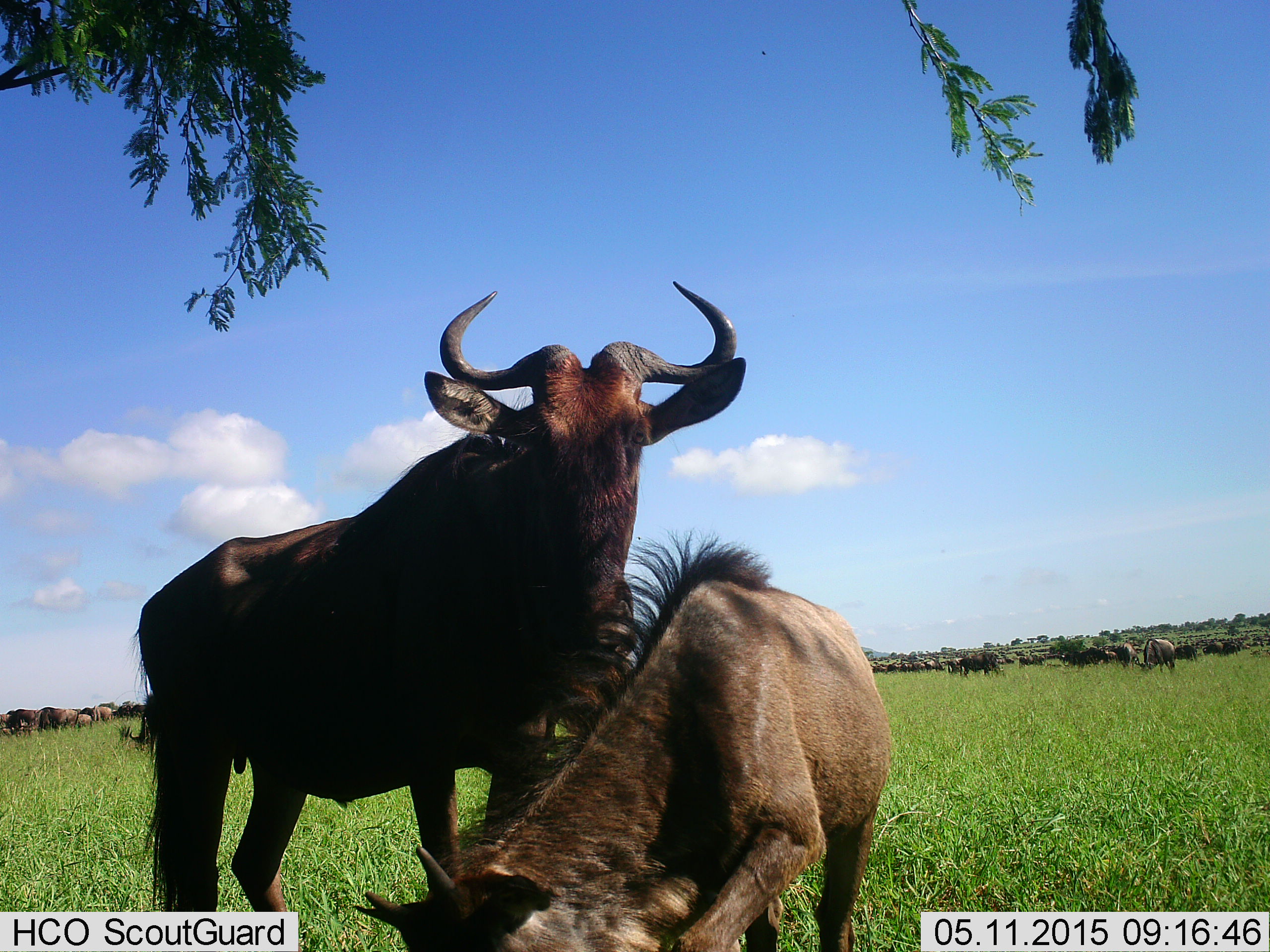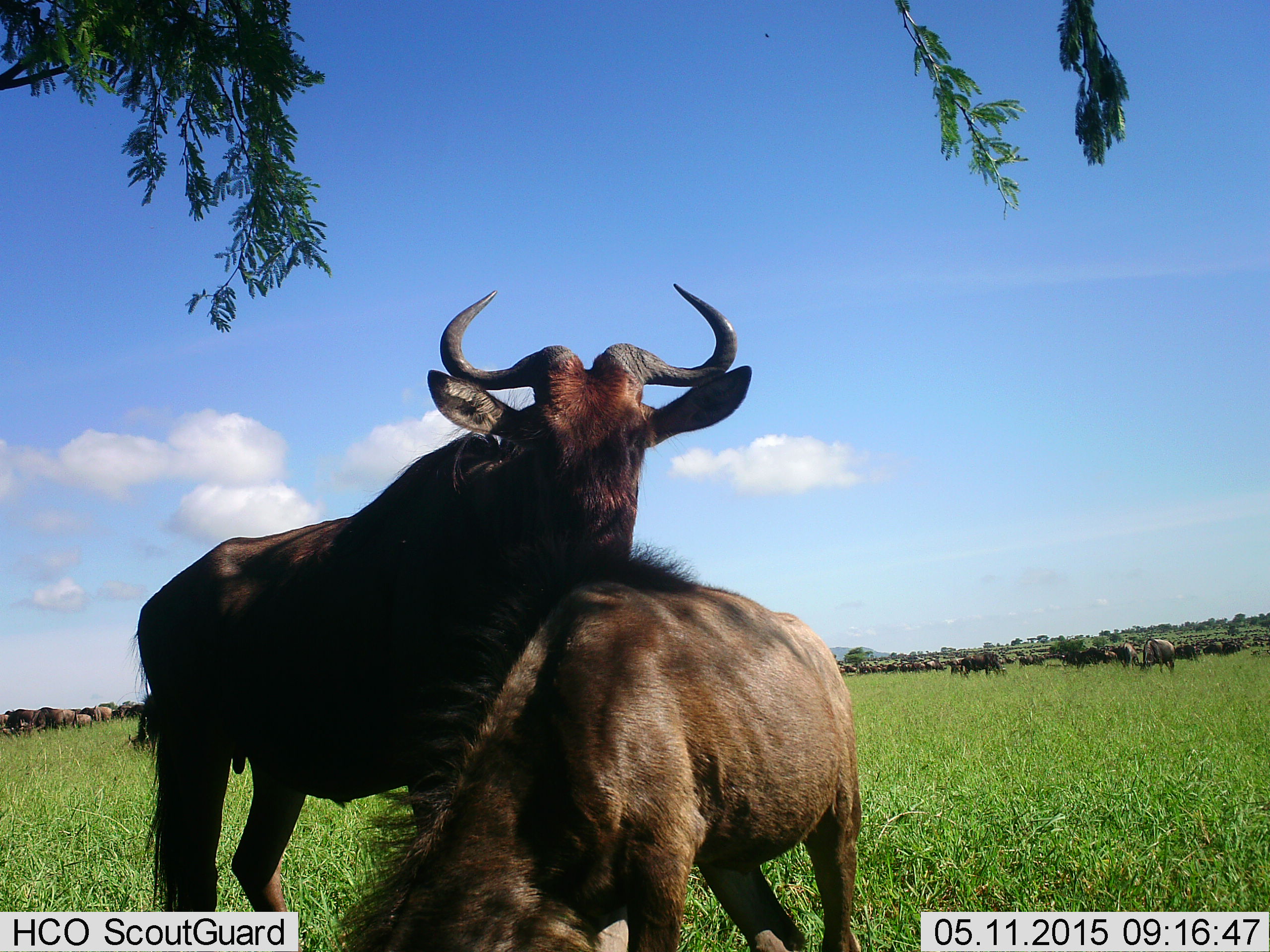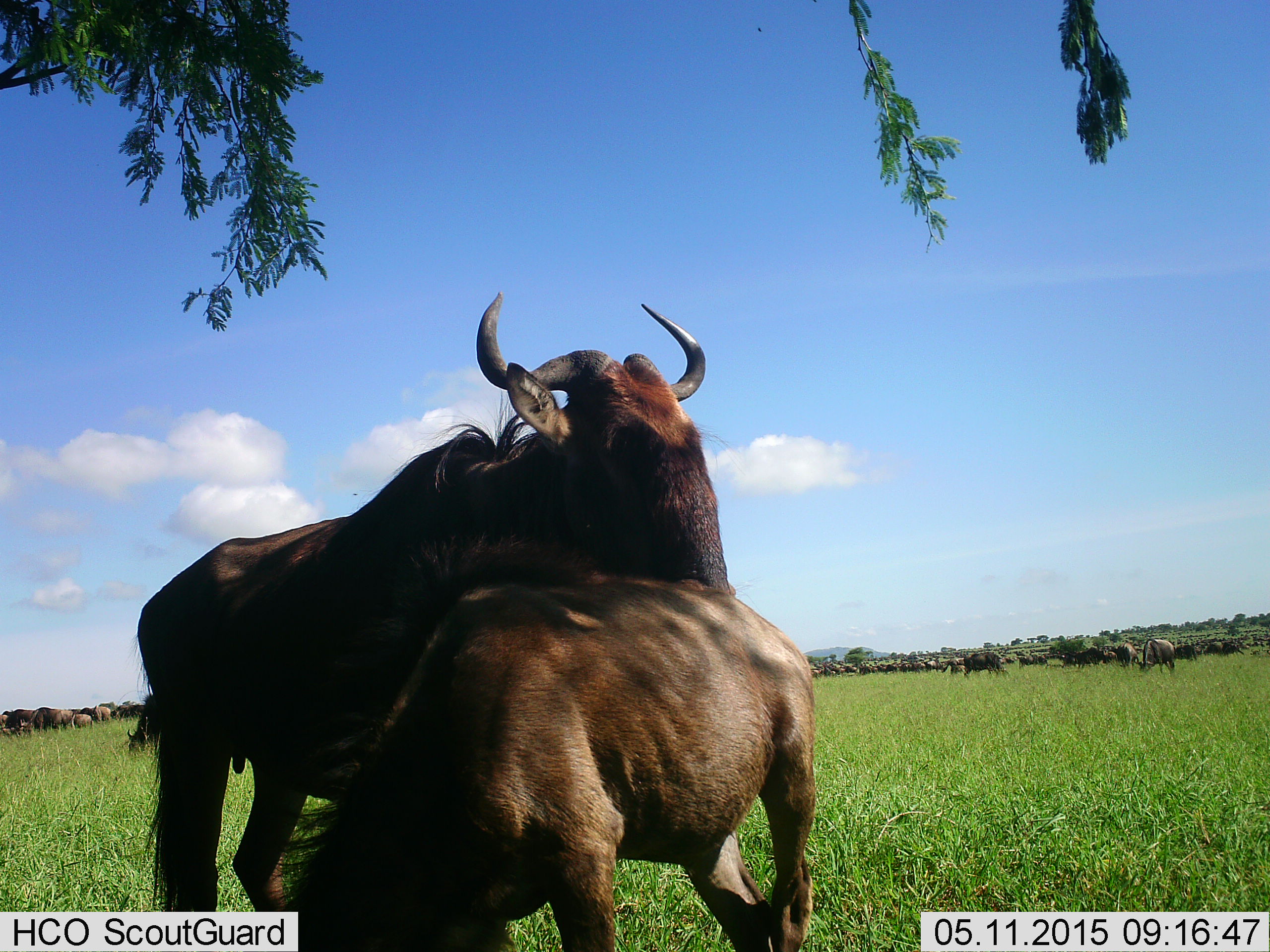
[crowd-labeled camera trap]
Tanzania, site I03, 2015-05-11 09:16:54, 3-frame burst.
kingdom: Animalia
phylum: Chordata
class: Mammalia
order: Artiodactyla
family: Bovidae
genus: Connochaetes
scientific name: Connochaetes taurinus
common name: blue wildebeest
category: wildebeest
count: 11-50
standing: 90%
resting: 0%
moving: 30%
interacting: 0%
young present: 80%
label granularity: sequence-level